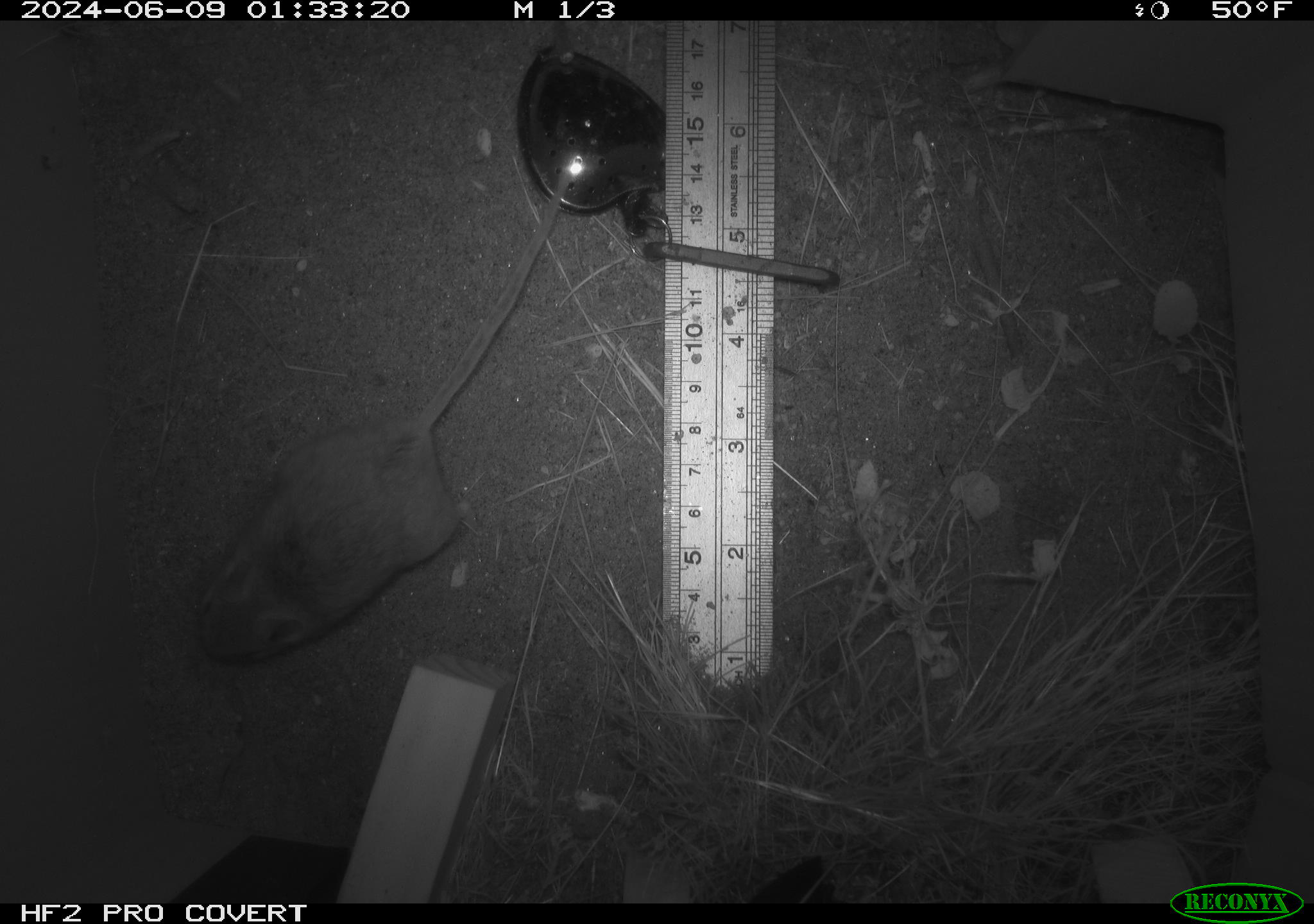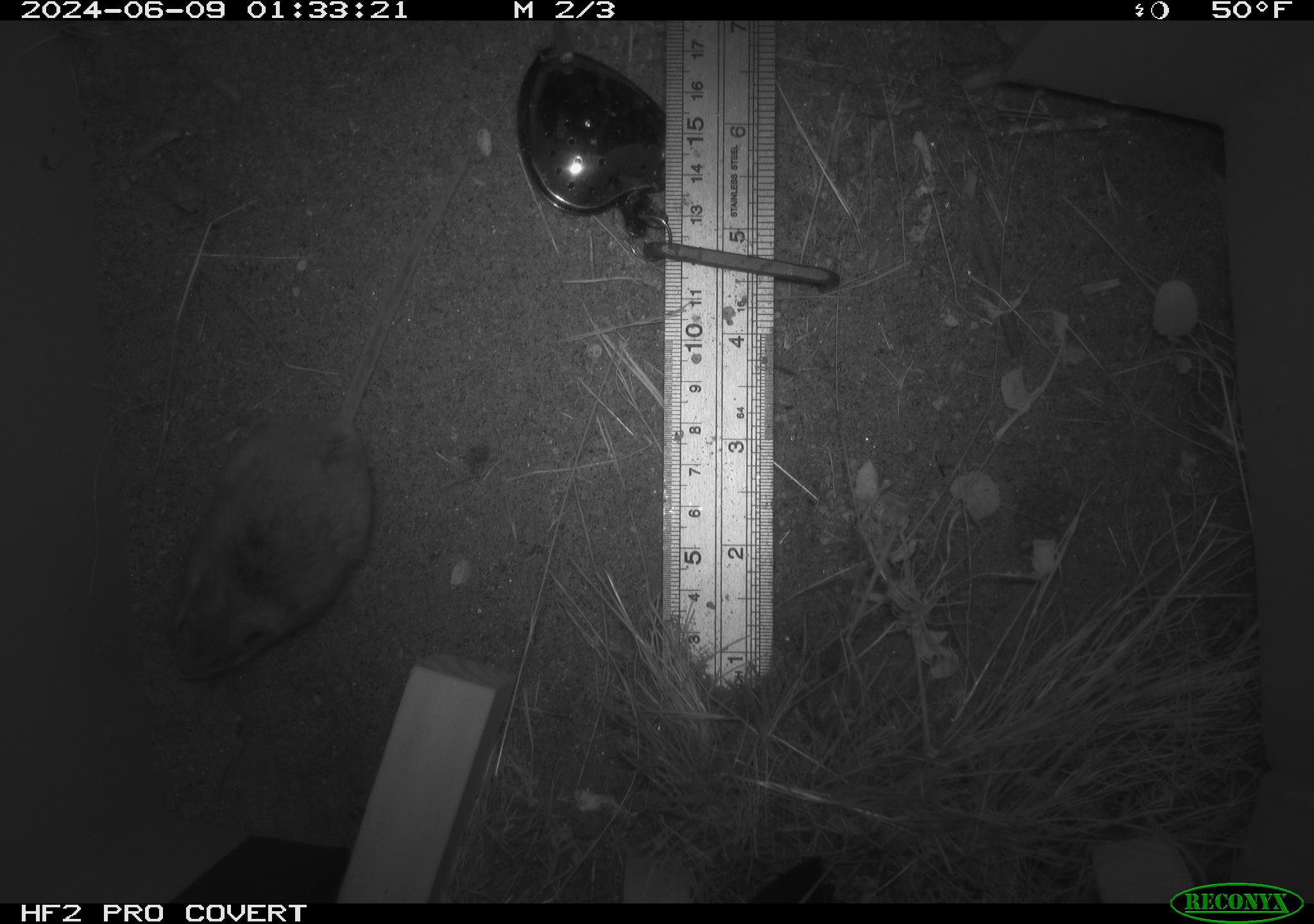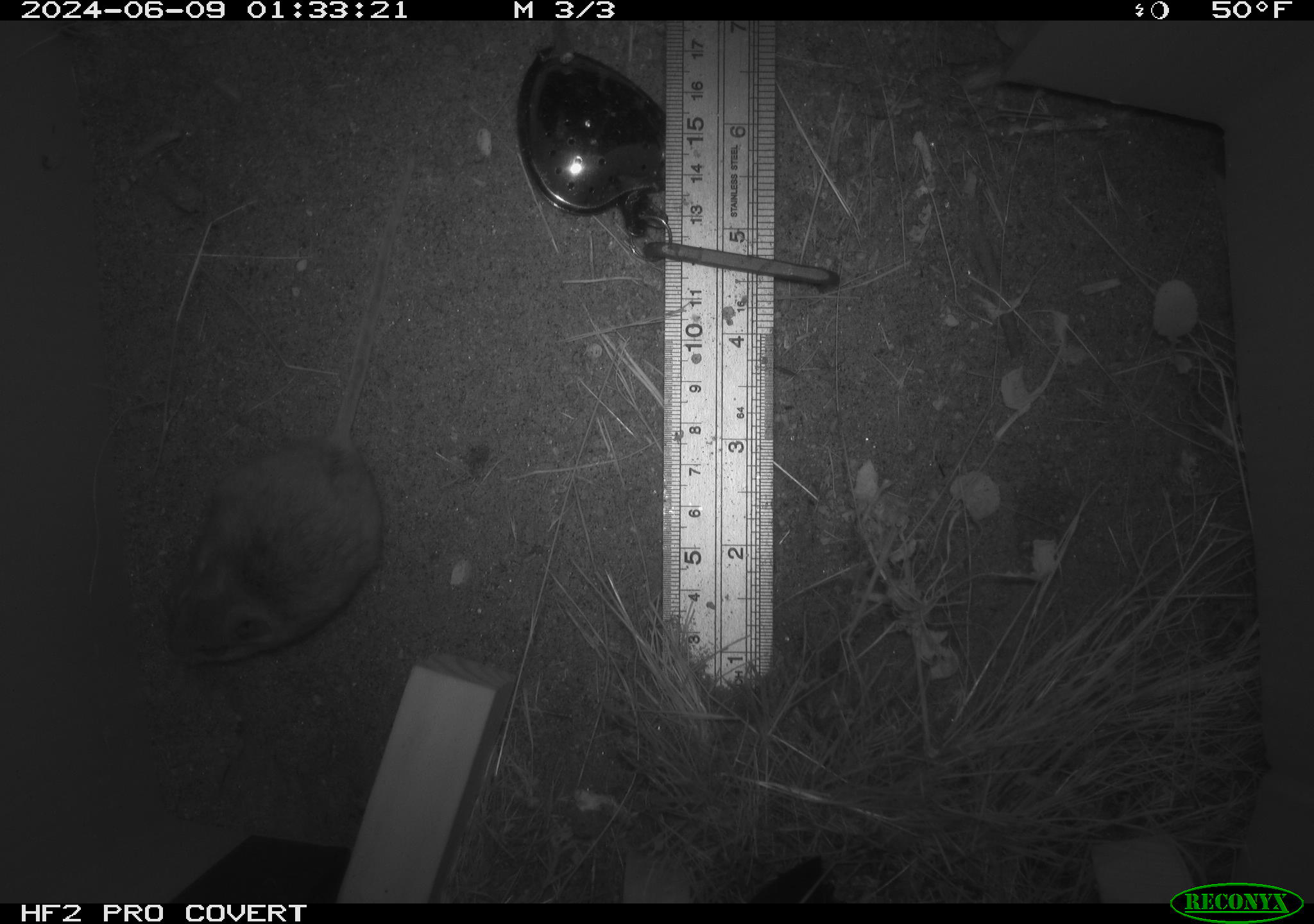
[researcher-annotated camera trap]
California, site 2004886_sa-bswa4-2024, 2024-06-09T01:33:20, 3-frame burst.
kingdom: Animalia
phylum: Chordata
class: Mammalia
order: Rodentia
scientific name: Rodentia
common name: rodent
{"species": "rodent (Rodentia)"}